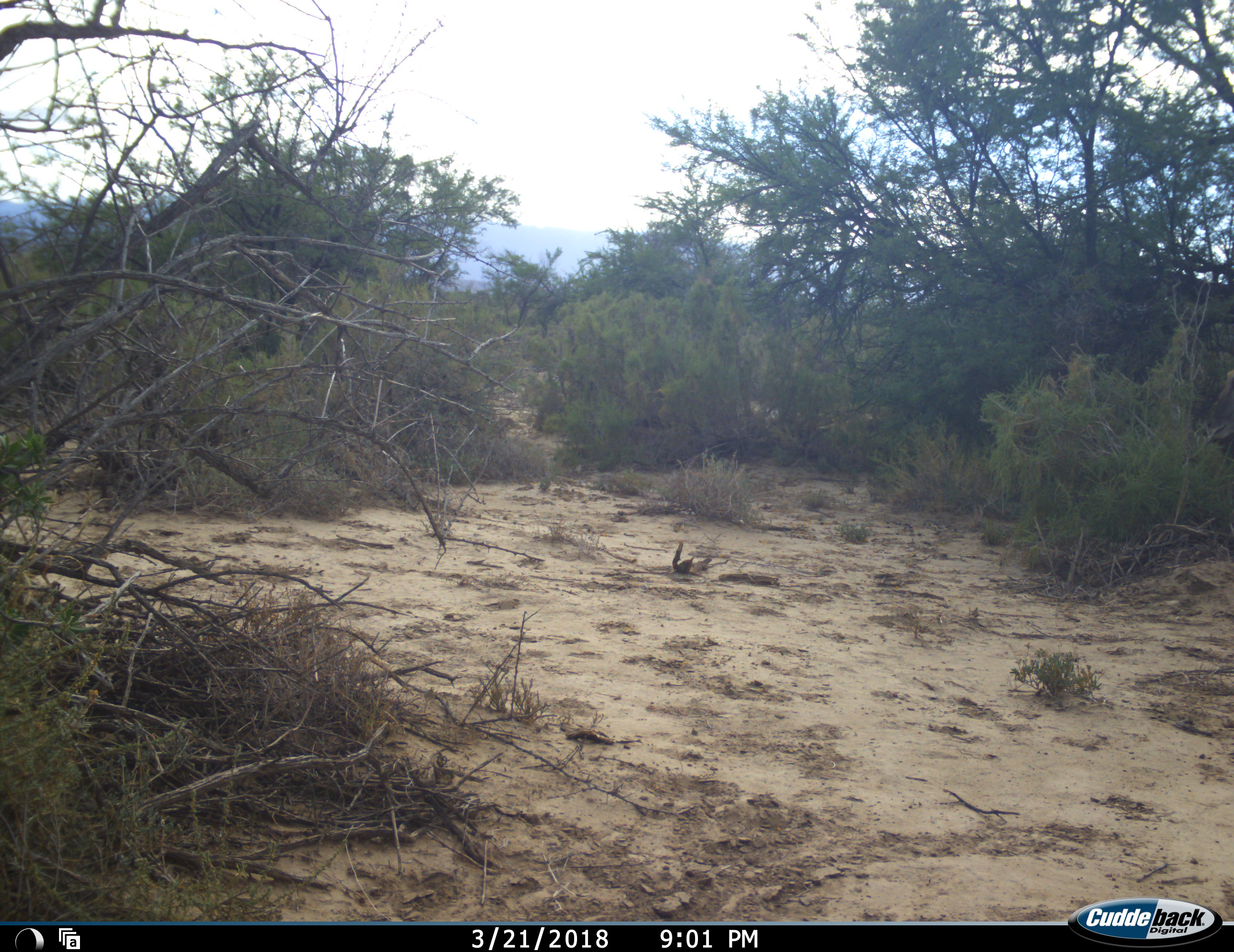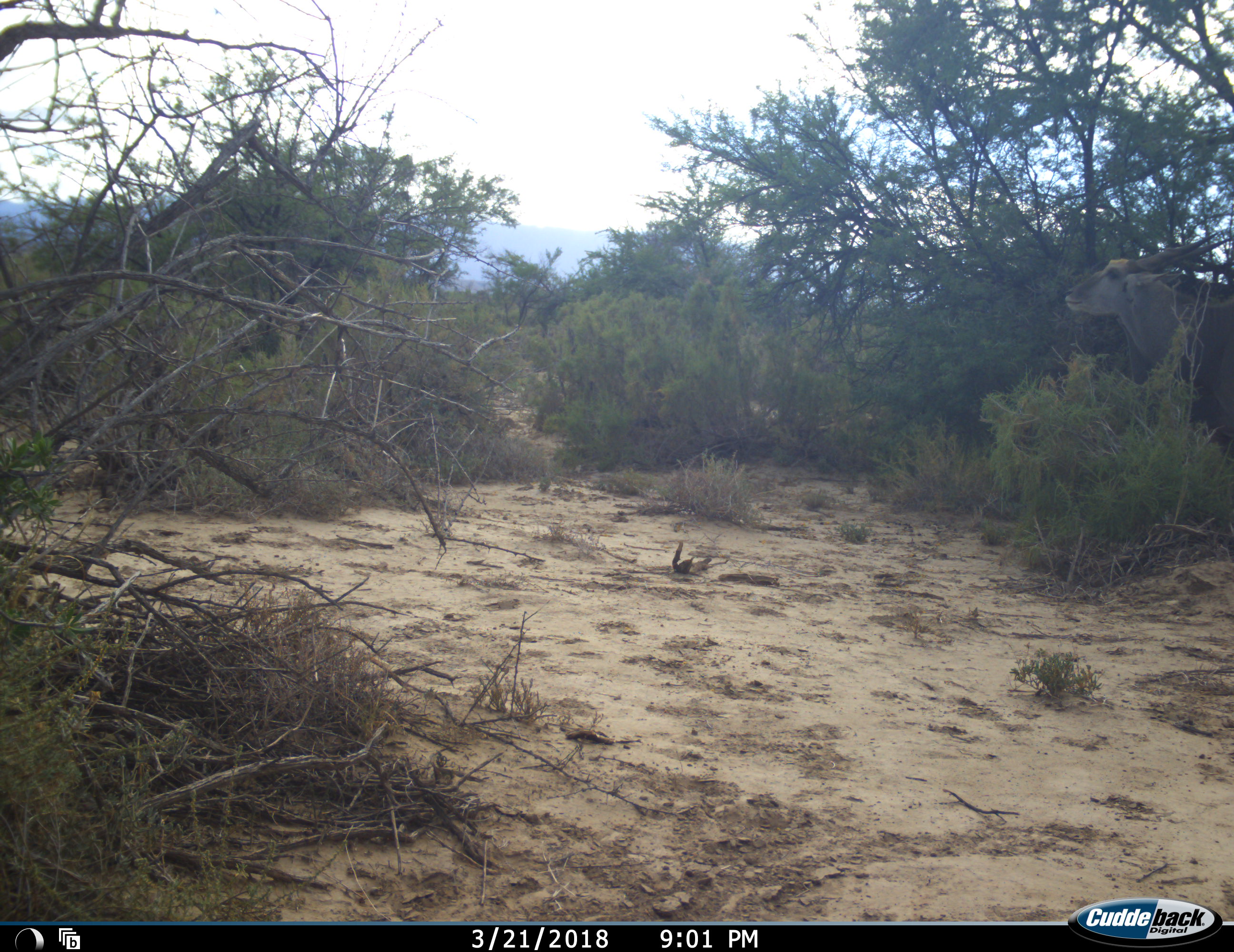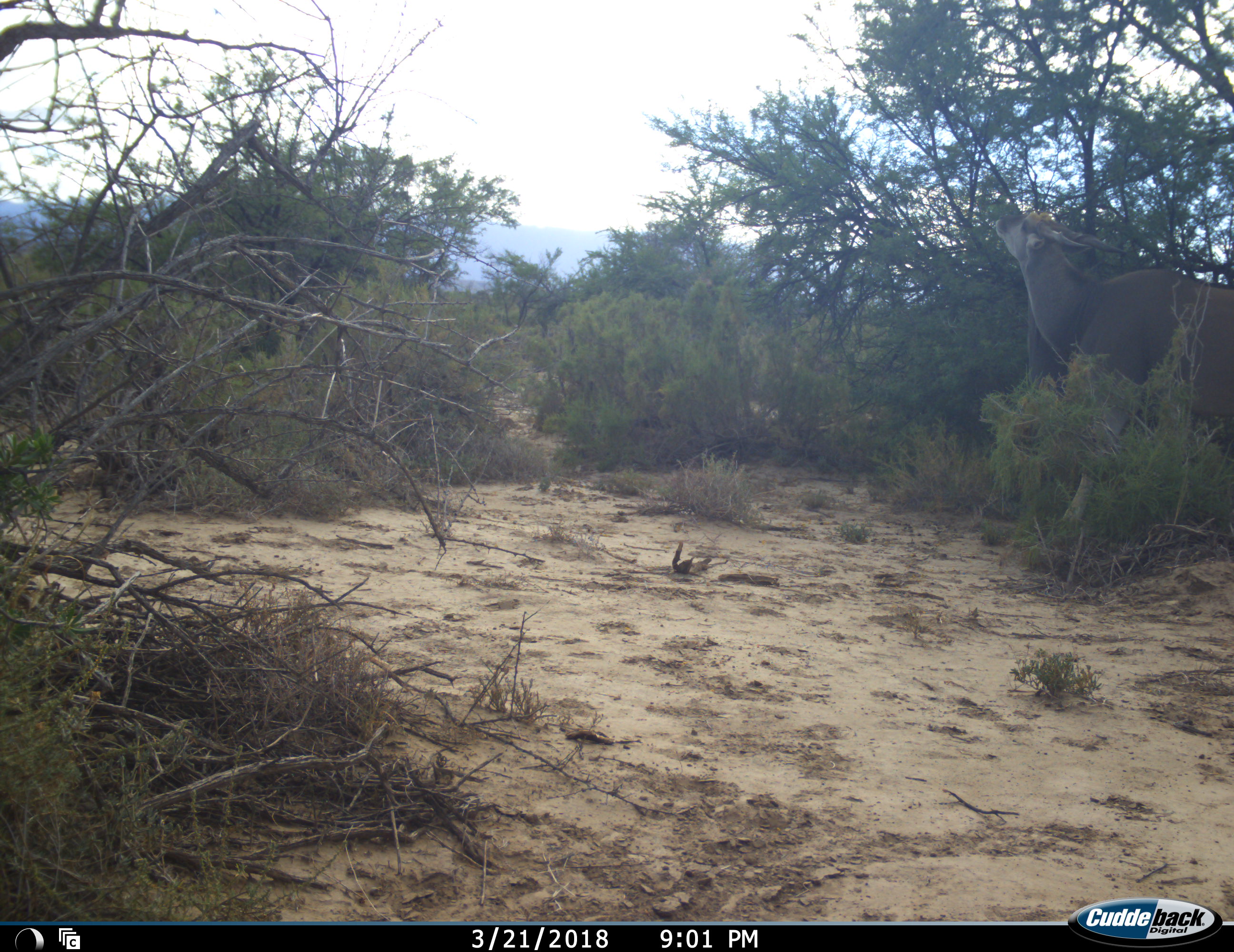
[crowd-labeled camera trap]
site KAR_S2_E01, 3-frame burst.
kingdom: Animalia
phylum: Chordata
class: Mammalia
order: Artiodactyla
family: Bovidae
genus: Tragelaphus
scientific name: Tragelaphus oryx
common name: eland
Eland (Tragelaphus oryx), count 1. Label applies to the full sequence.